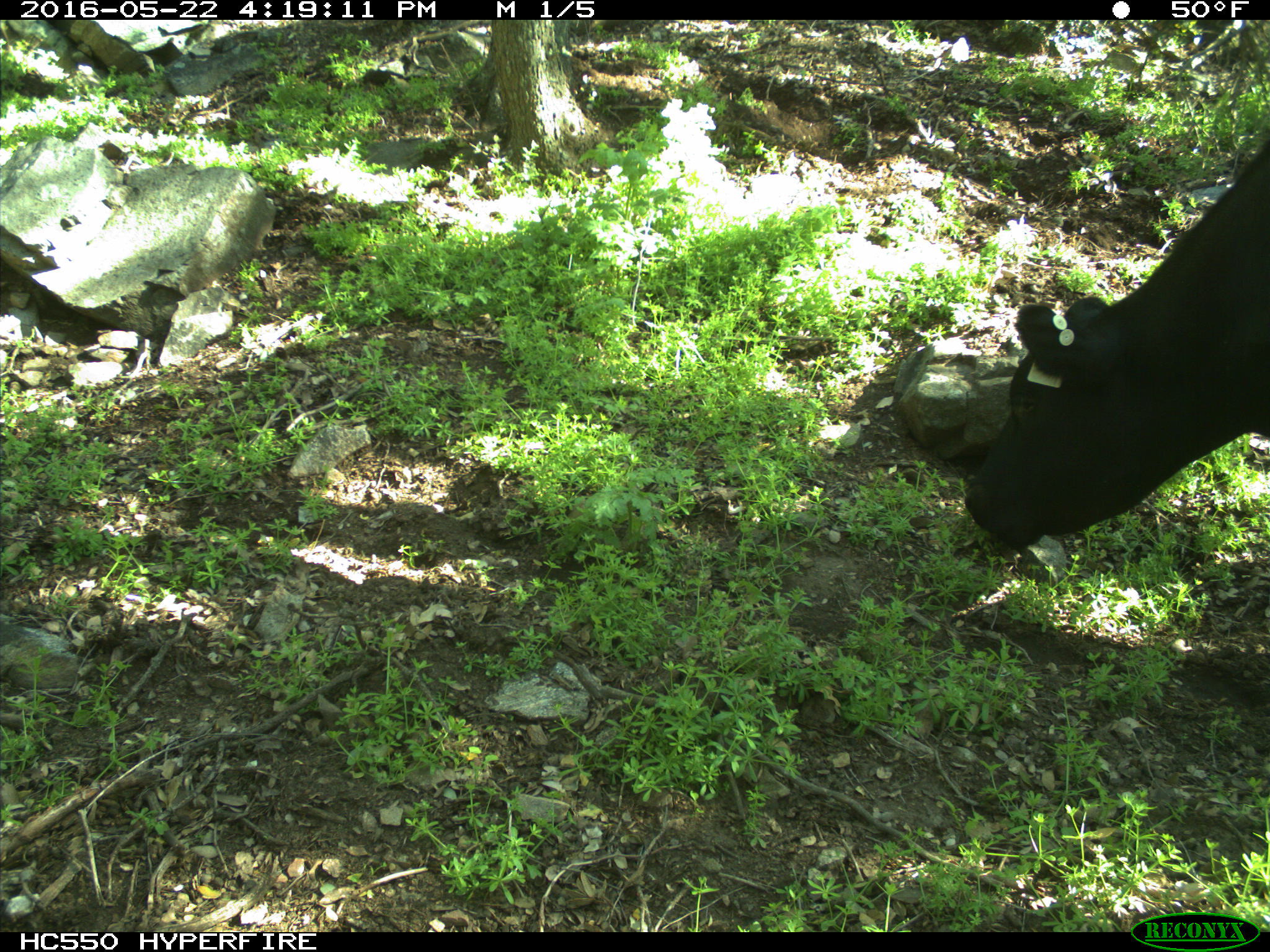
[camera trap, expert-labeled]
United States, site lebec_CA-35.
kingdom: Animalia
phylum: Chordata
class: Mammalia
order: Artiodactyla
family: Bovidae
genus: Bos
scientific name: Bos taurus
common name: domestic cow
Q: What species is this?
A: Bos taurus (domestic cow).